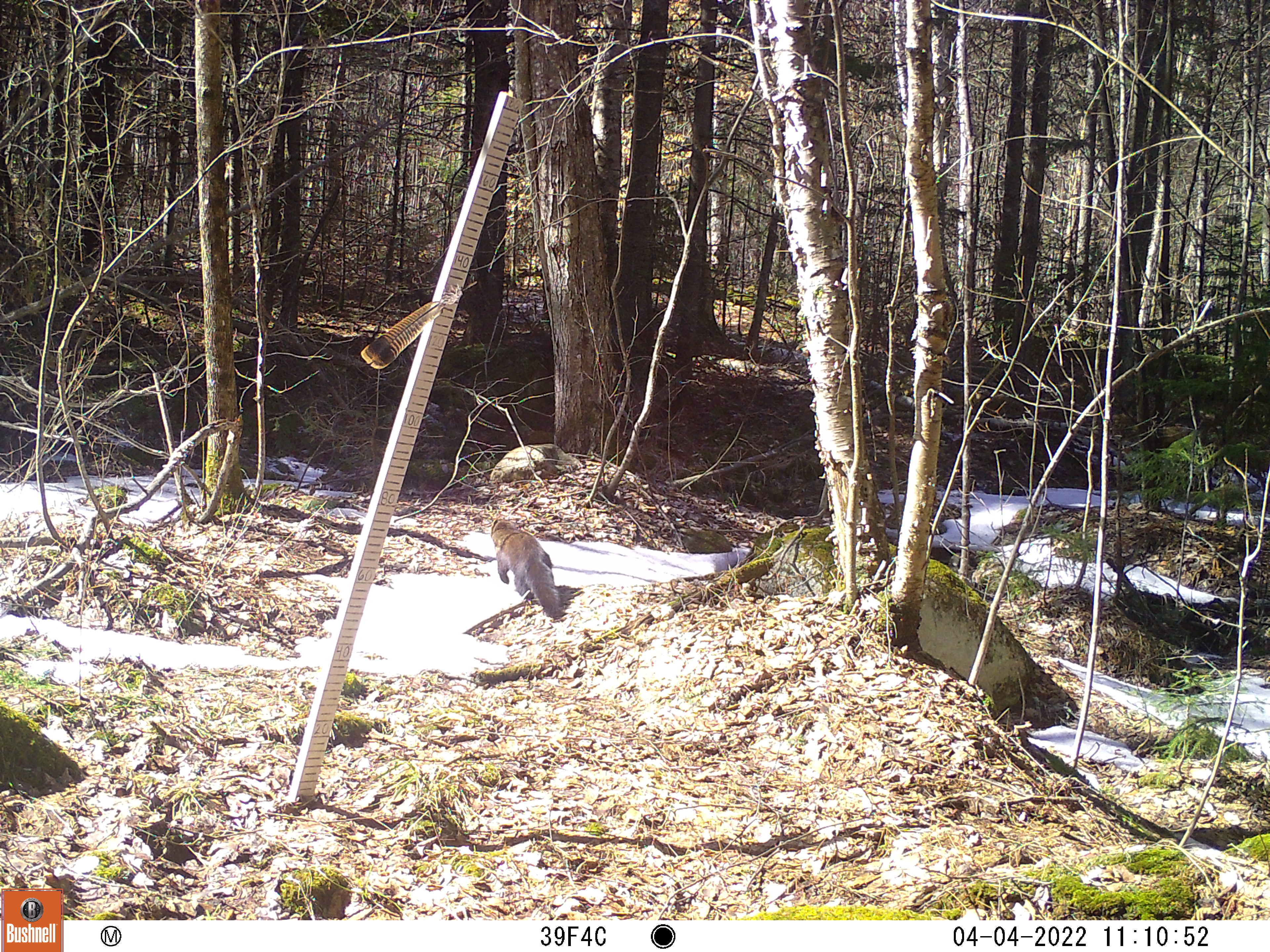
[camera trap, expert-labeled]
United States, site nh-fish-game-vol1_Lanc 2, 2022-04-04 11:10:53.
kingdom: Animalia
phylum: Chordata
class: Mammalia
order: Carnivora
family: Mustelidae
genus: Pekania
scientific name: Pekania pennanti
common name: fisher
Fisher (Pekania pennanti).